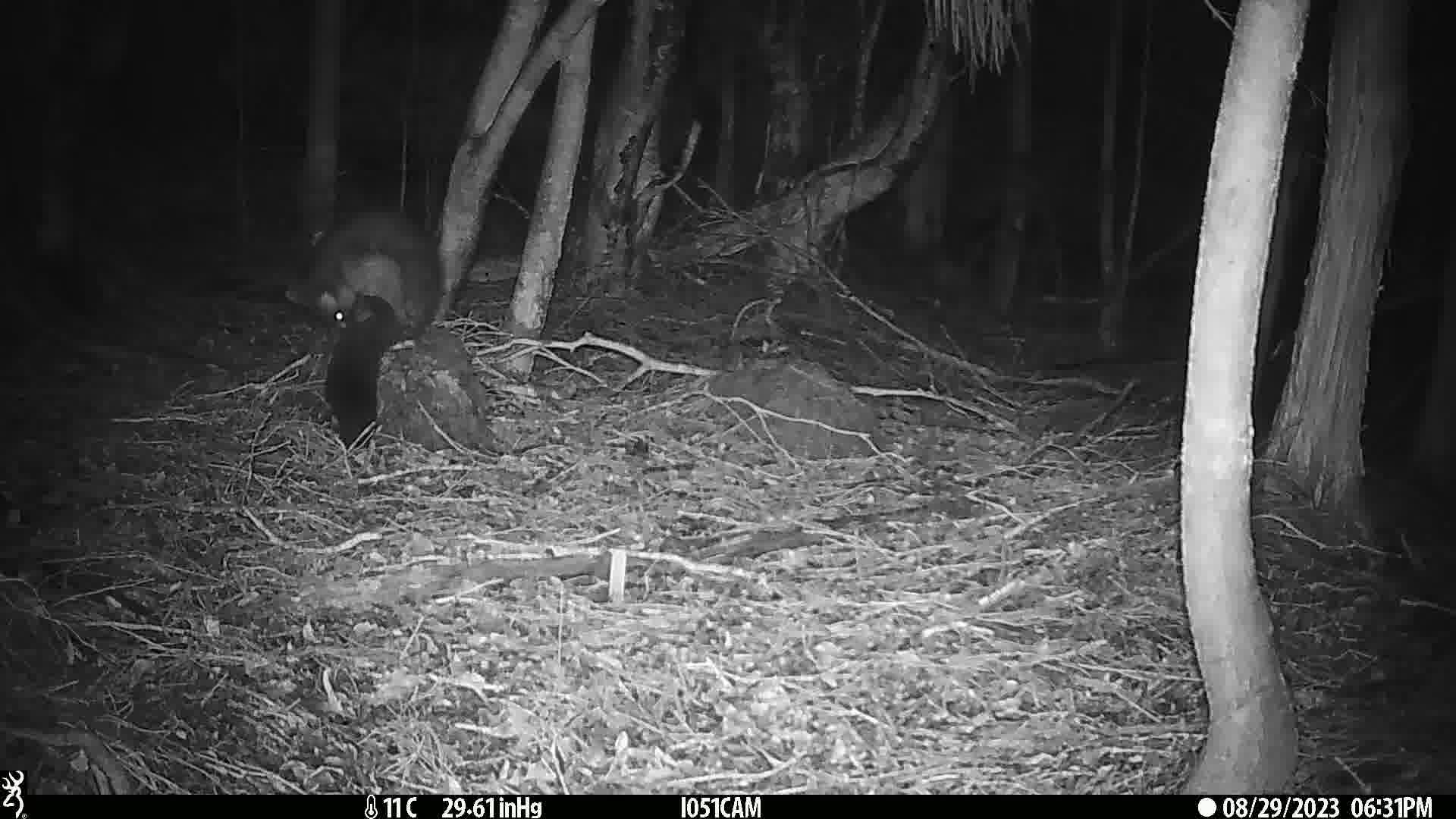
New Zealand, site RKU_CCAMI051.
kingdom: Animalia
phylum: Chordata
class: Mammalia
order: Diprotodontia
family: Phalangeridae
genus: Trichosurus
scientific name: Trichosurus vulpecula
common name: common brushtail possum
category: possum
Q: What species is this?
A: Possum (common brushtail possum) (Trichosurus vulpecula).